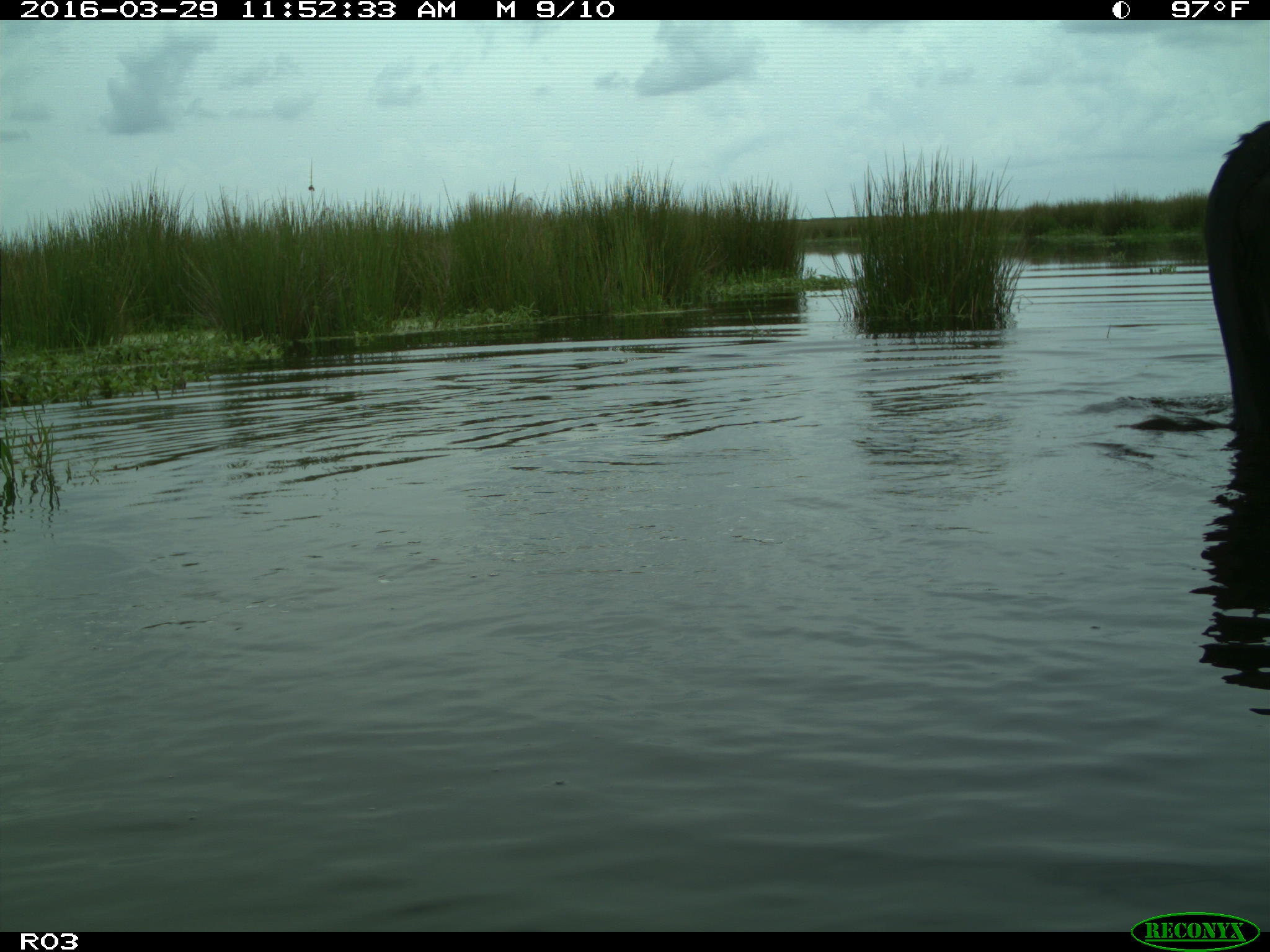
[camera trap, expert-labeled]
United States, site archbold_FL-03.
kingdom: Animalia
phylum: Chordata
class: Mammalia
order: Artiodactyla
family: Bovidae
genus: Bos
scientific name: Bos taurus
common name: domestic cow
Bos taurus (domestic cow).